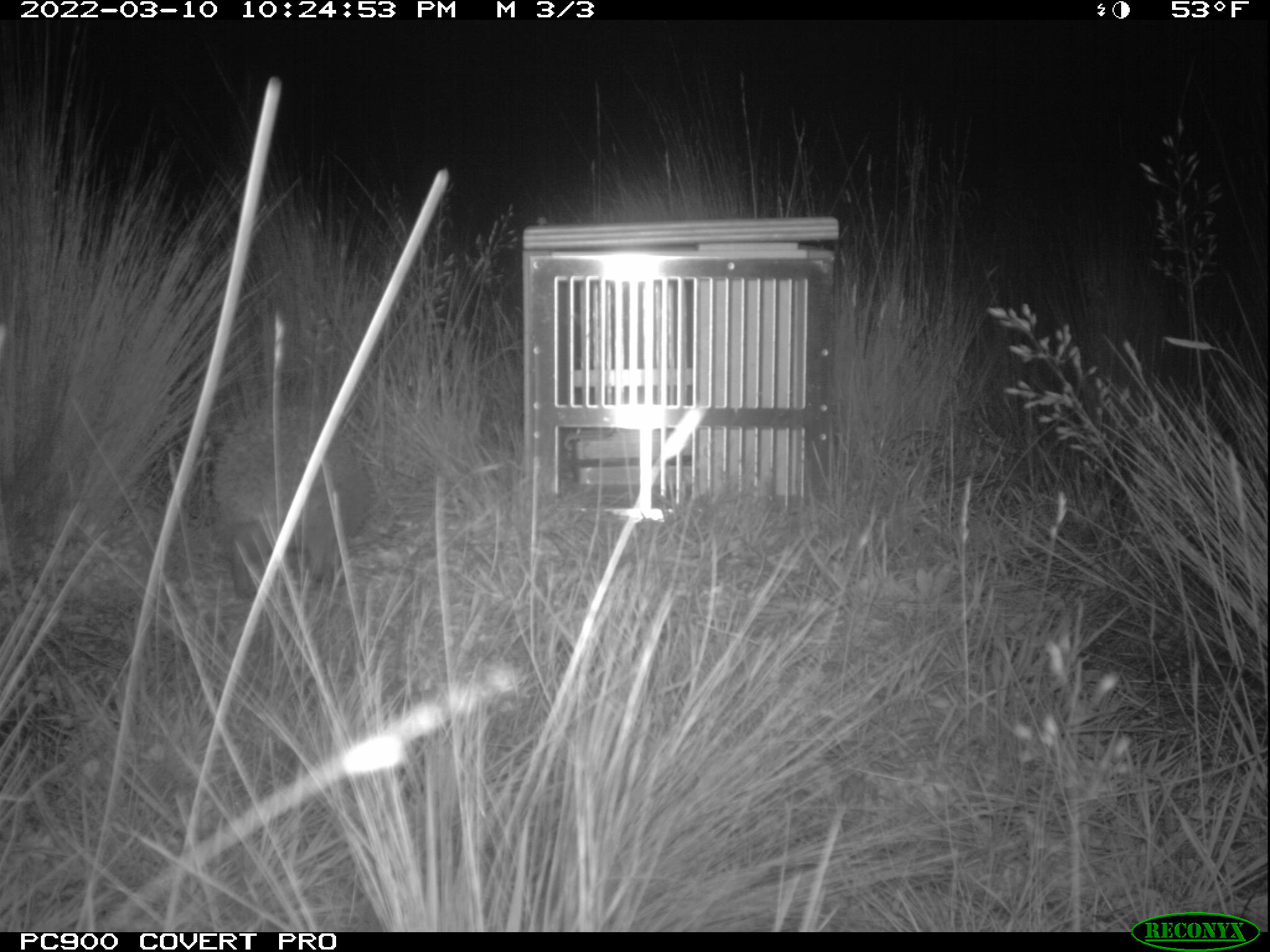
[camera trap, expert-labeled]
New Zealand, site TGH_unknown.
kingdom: Animalia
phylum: Chordata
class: Mammalia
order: Eulipotyphla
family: Erinaceidae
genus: Erinaceus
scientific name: Erinaceus europaeus europaeus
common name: european hedgehog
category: hedgehog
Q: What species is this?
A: Hedgehog (european hedgehog) (Erinaceus europaeus europaeus).